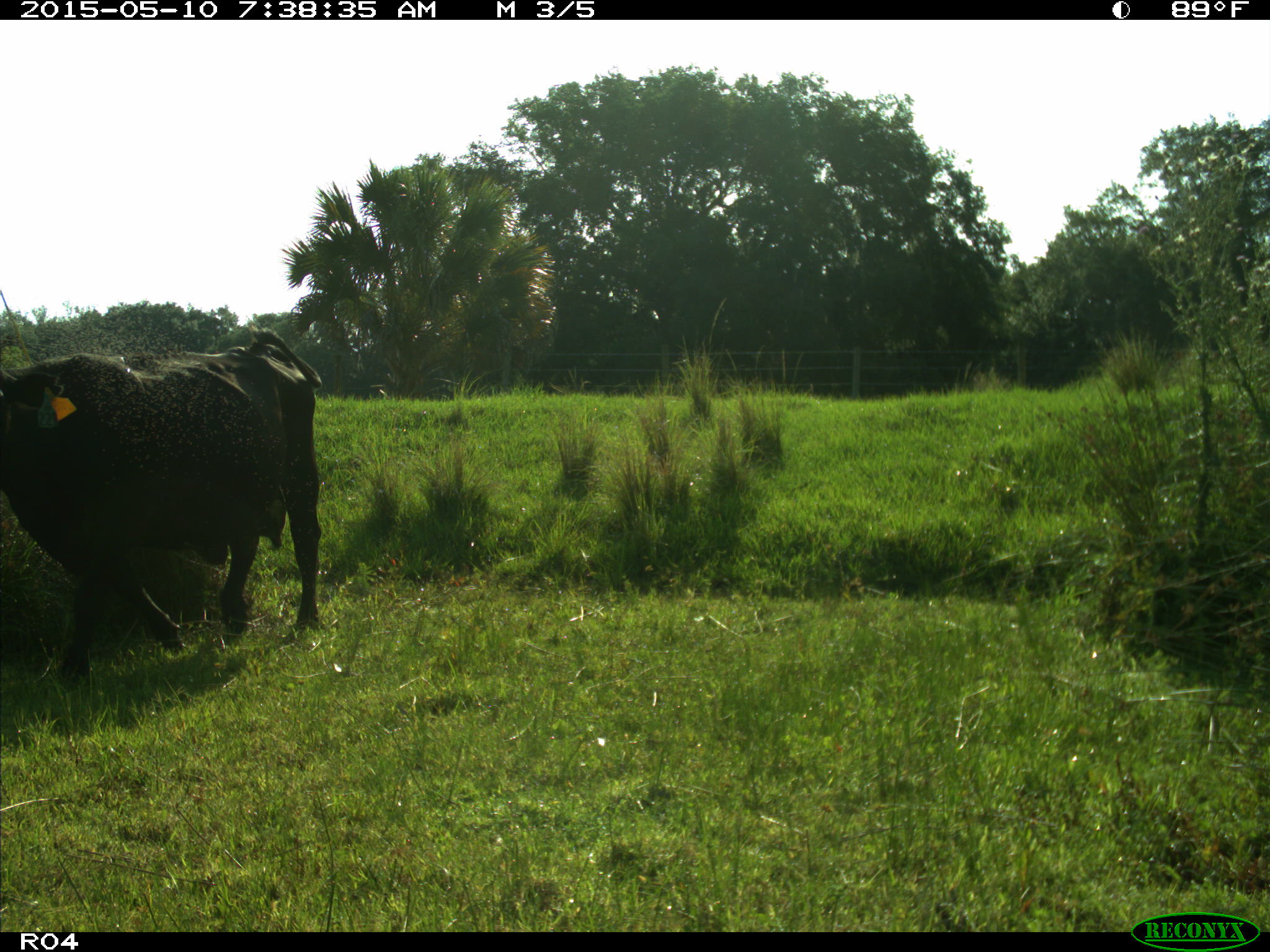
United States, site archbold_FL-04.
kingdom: Animalia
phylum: Chordata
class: Mammalia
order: Artiodactyla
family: Bovidae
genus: Bos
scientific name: Bos taurus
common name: domestic cow